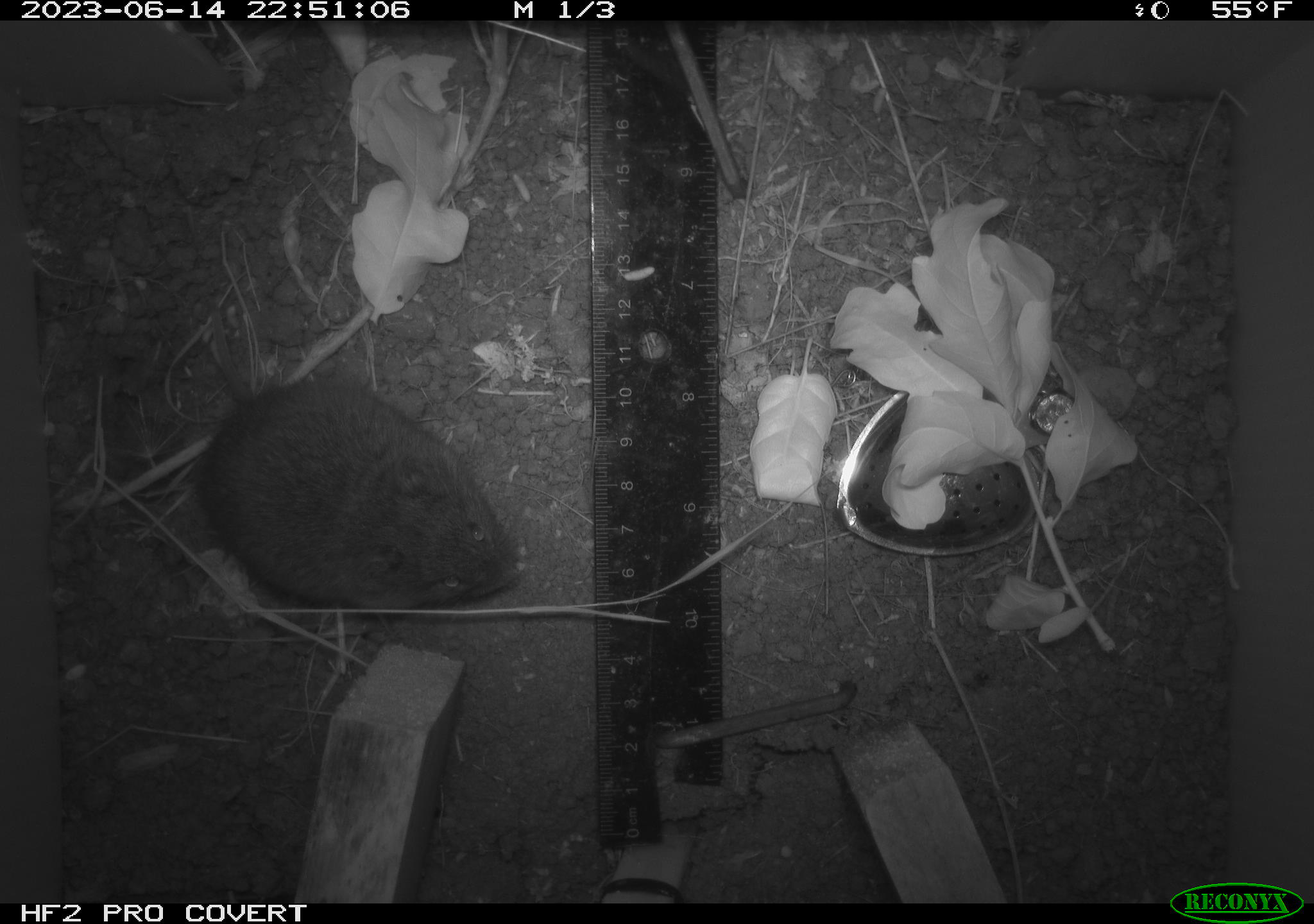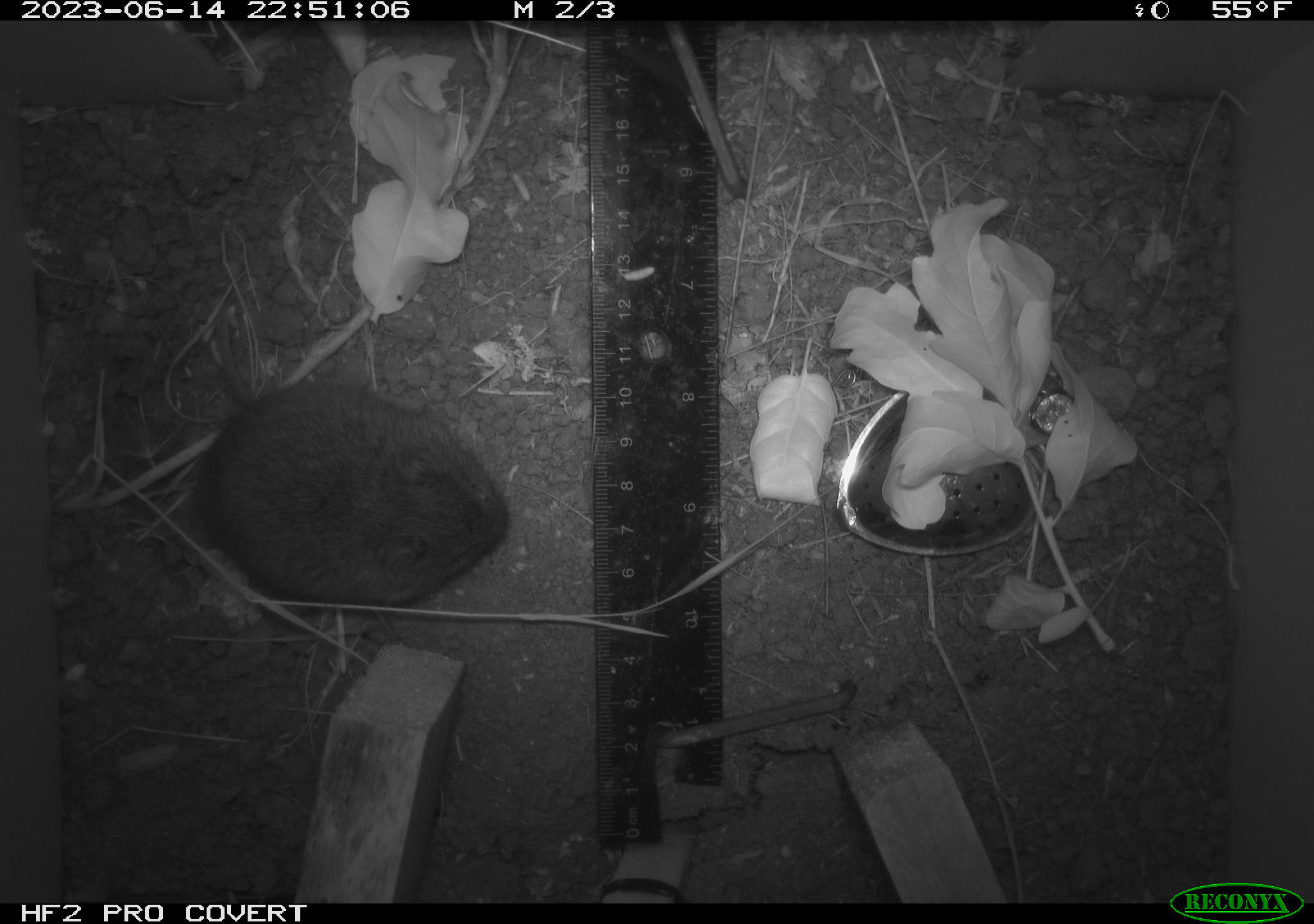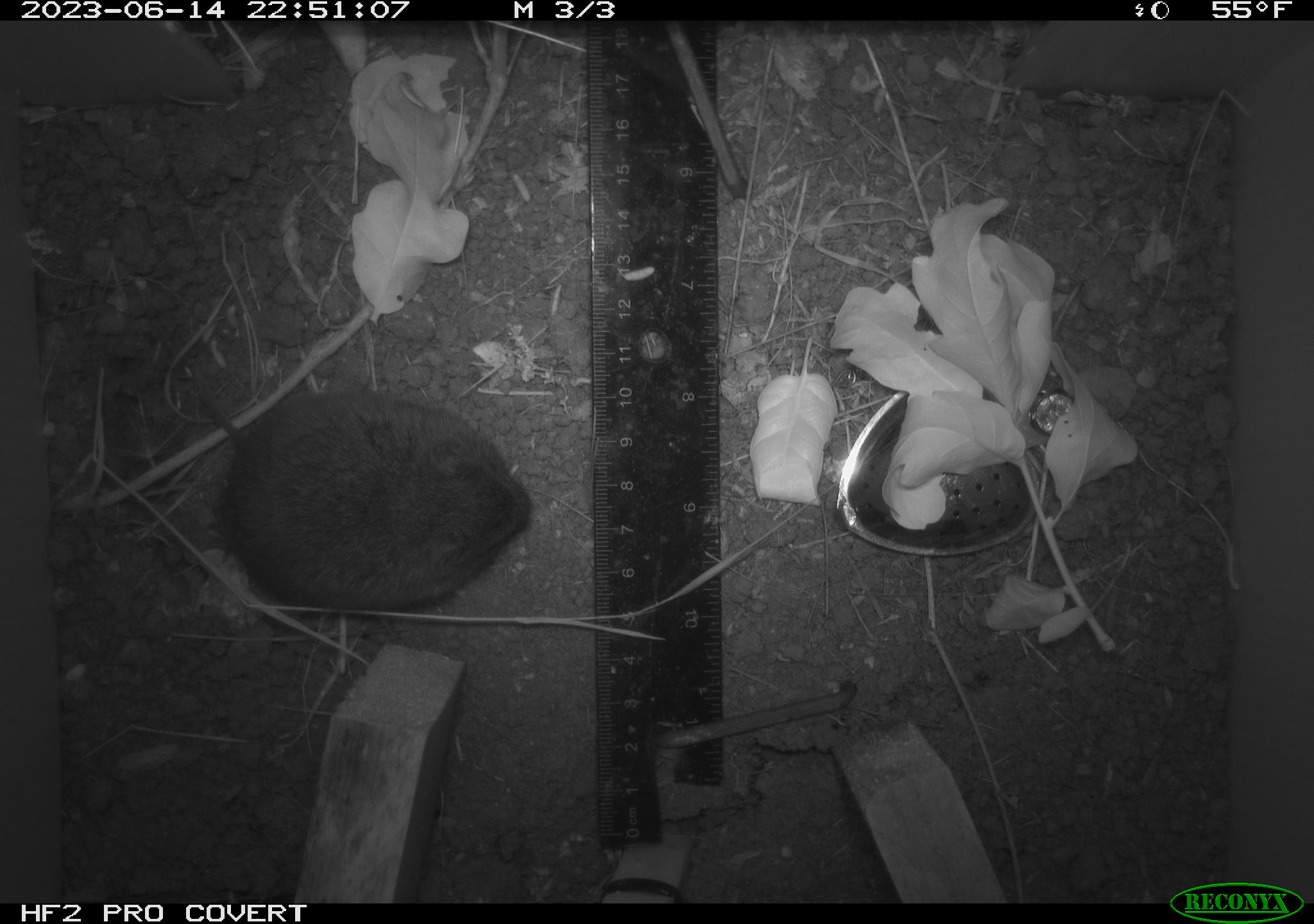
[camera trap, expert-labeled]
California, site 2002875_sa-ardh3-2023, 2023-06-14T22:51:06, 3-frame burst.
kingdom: Animalia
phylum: Chordata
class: Mammalia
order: Rodentia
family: Cricetidae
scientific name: Arvicolinae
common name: voles, lemmings, and muskrats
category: arvicolinae subfamily